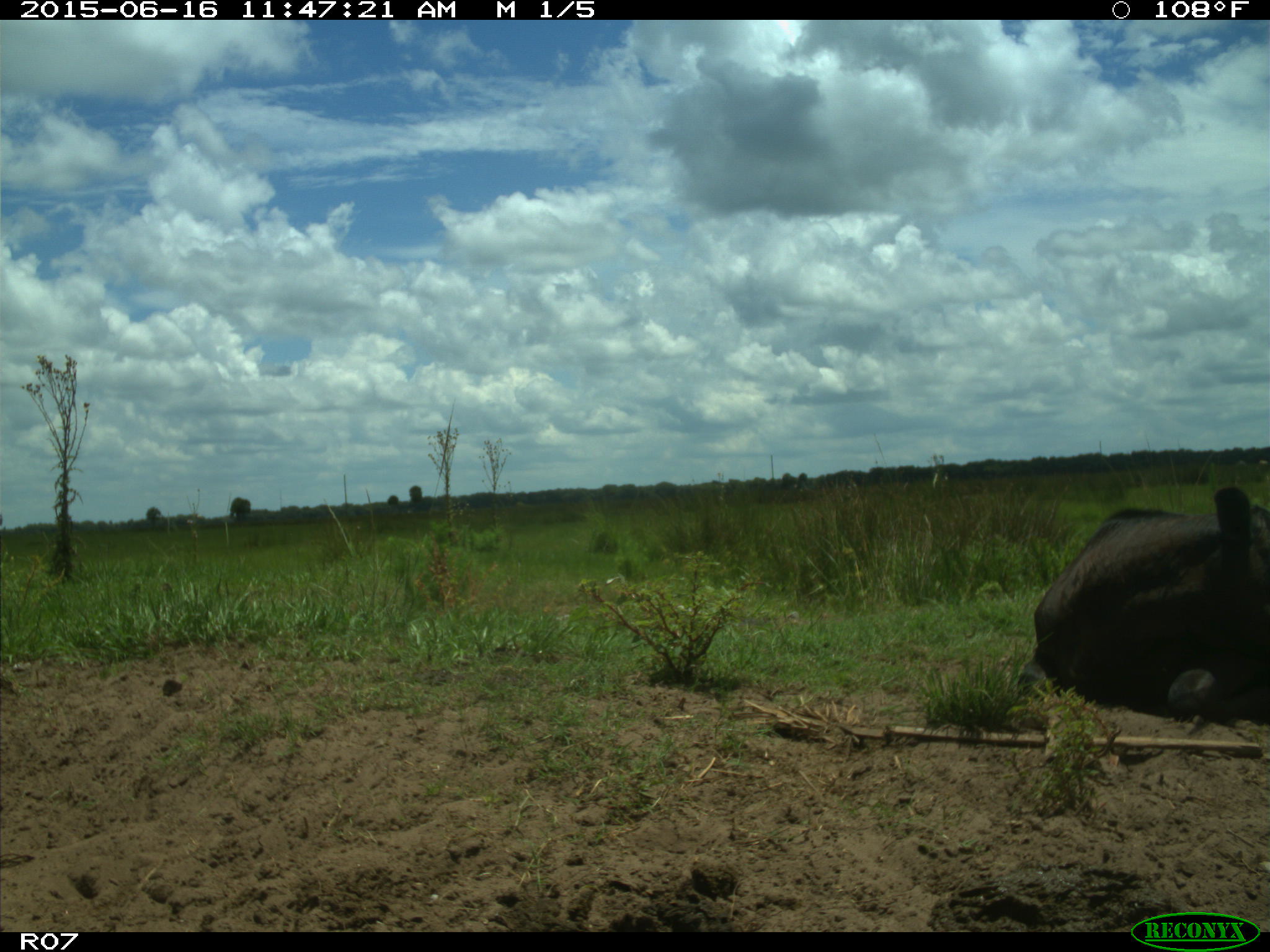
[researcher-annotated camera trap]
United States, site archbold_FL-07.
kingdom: Animalia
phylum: Chordata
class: Mammalia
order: Artiodactyla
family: Bovidae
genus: Bos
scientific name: Bos taurus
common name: domestic cow